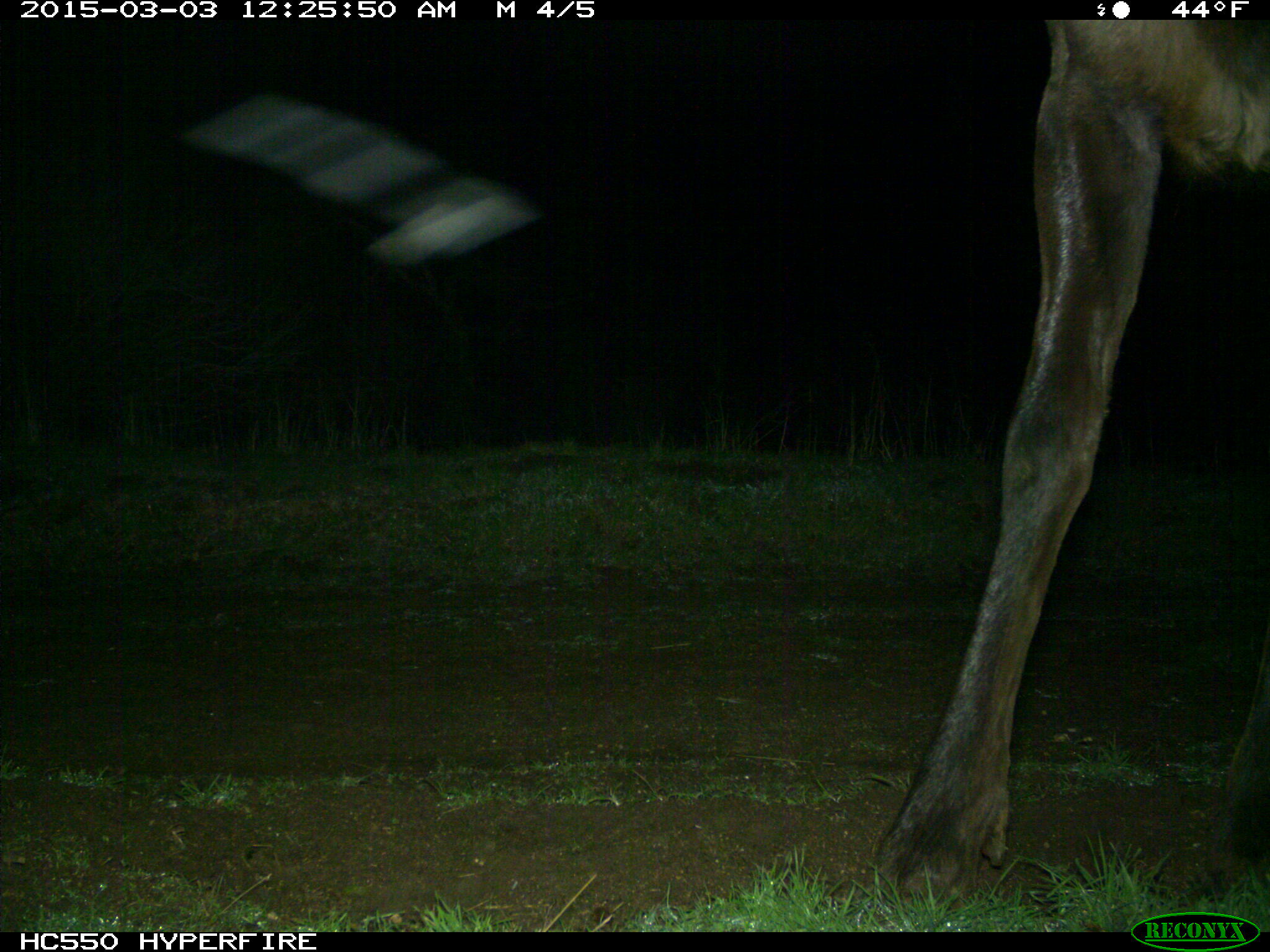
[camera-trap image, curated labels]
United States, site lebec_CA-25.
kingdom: Animalia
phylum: Chordata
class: Mammalia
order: Artiodactyla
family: Cervidae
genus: Cervus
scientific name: Cervus canadensis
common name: elk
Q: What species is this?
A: Cervus canadensis (elk).